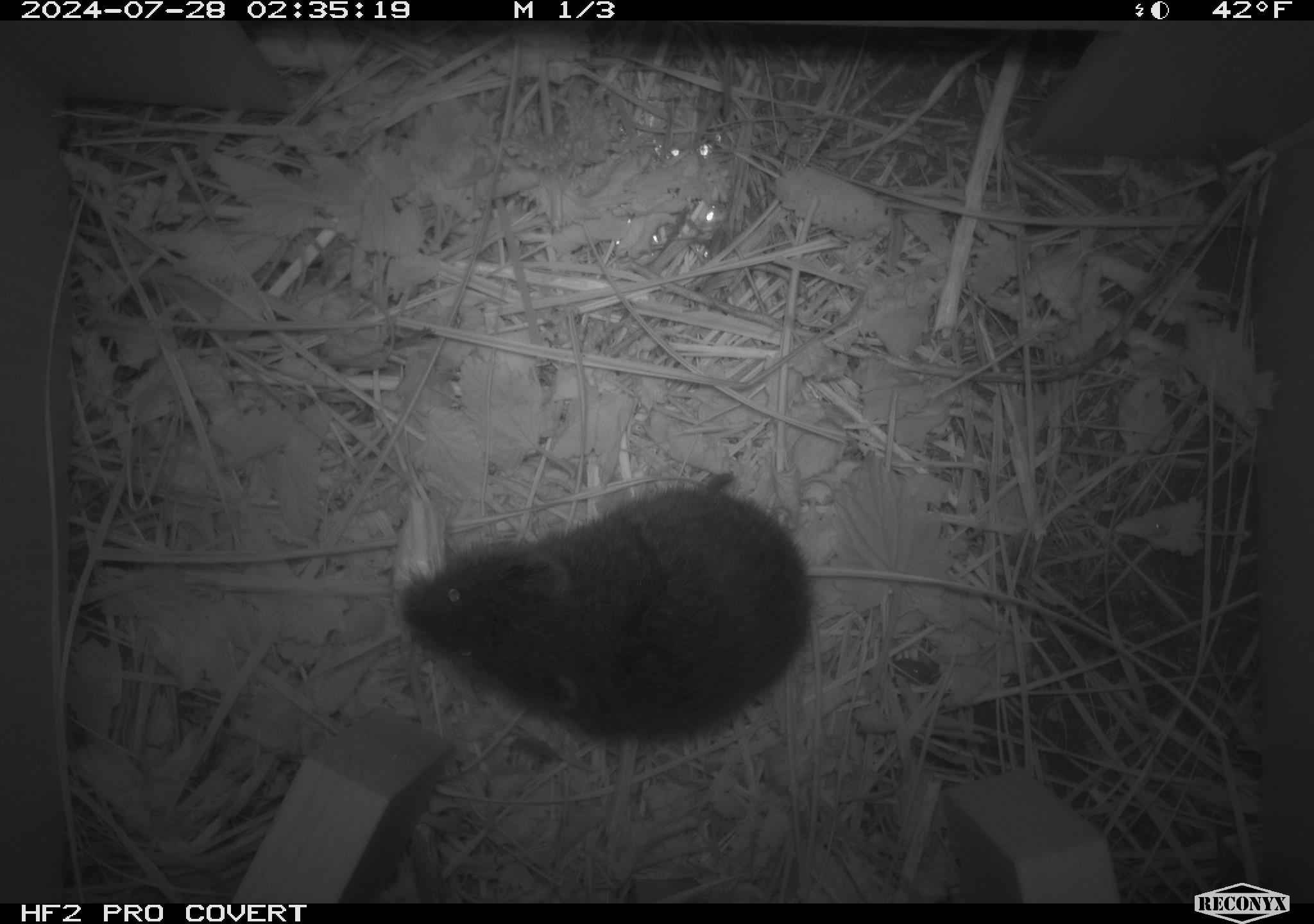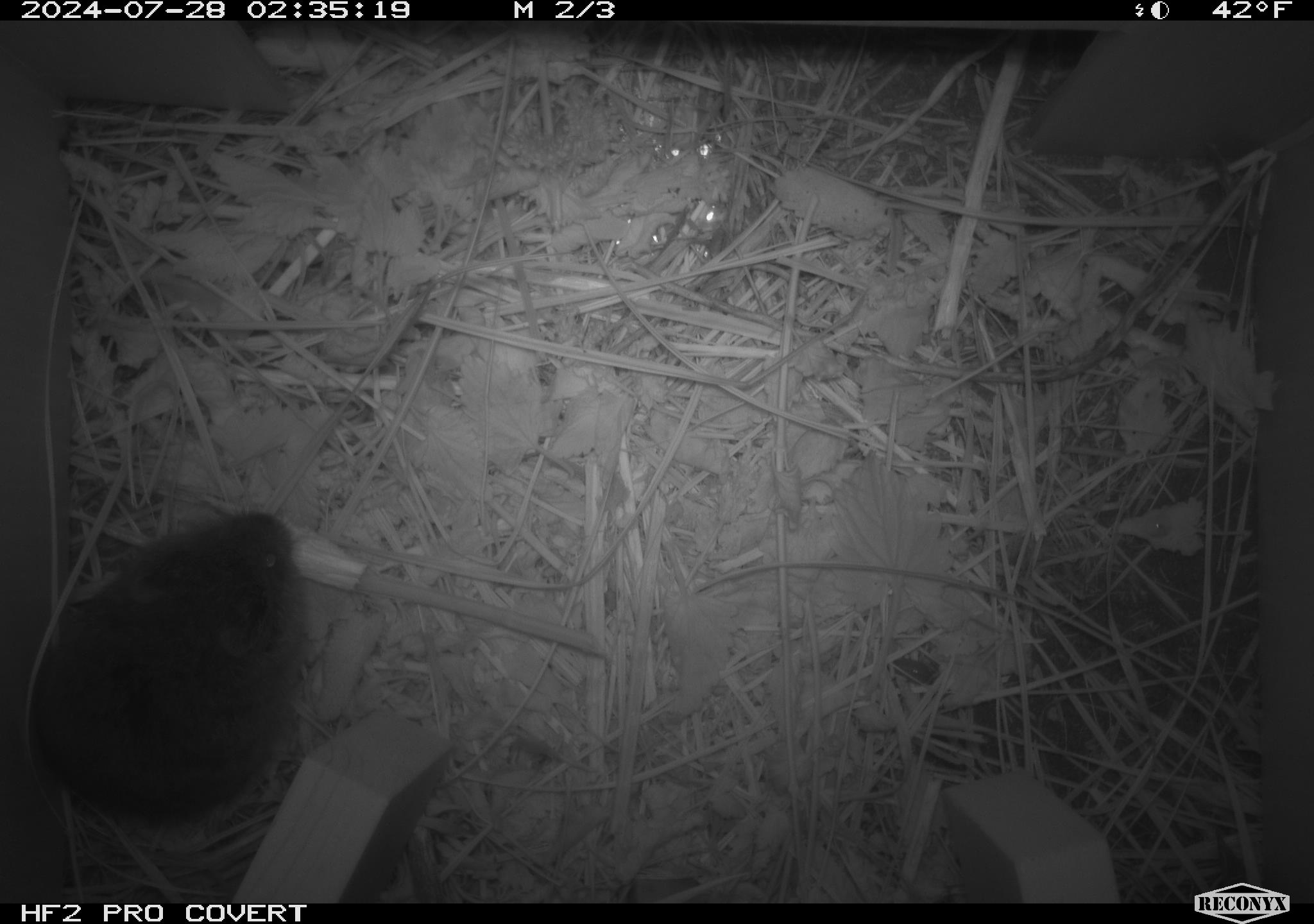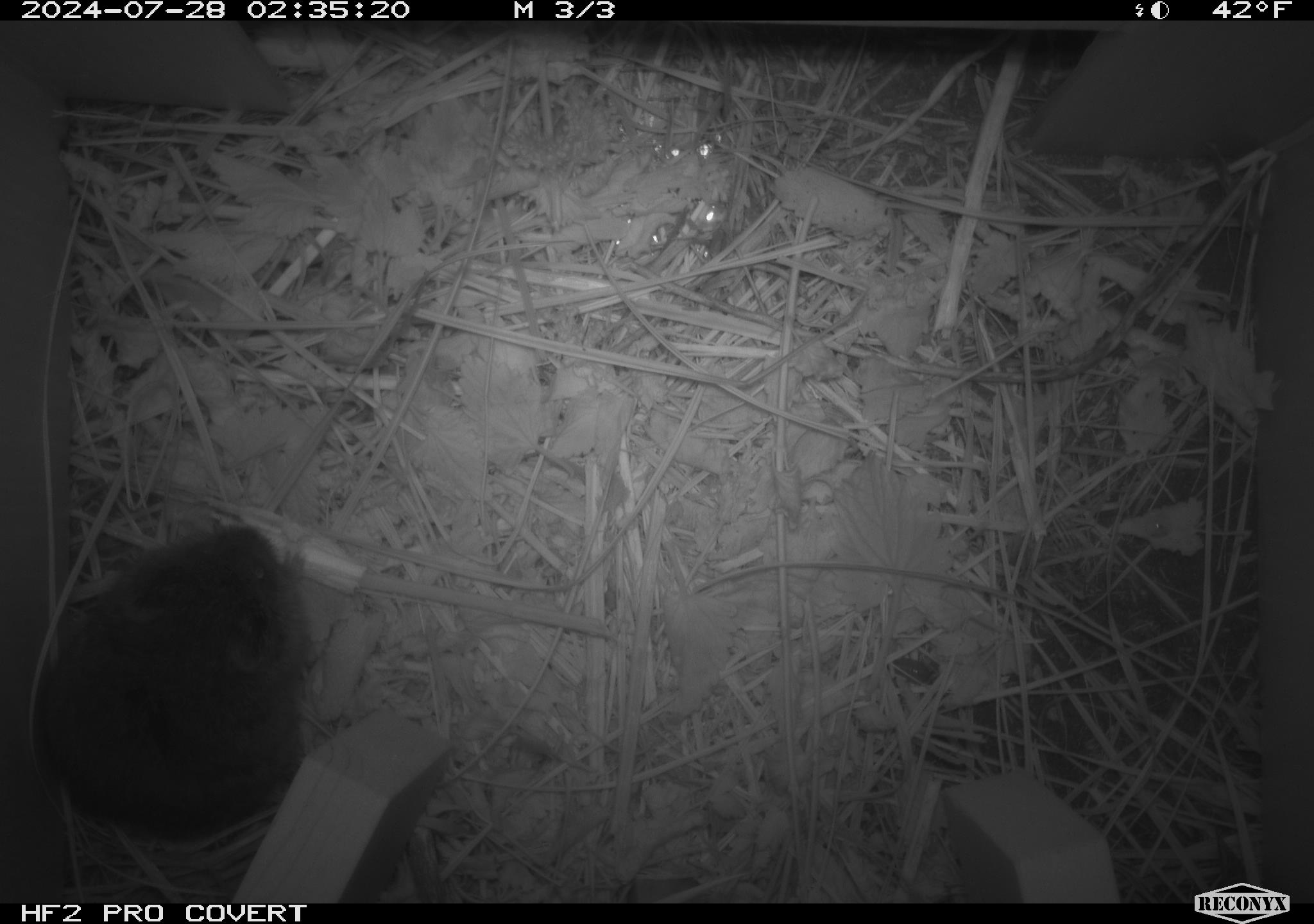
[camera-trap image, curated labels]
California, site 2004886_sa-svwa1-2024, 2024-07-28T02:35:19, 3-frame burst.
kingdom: Animalia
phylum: Chordata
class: Mammalia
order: Rodentia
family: Cricetidae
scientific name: Arvicolinae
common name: voles, lemmings, and muskrats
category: arvicolinae subfamily